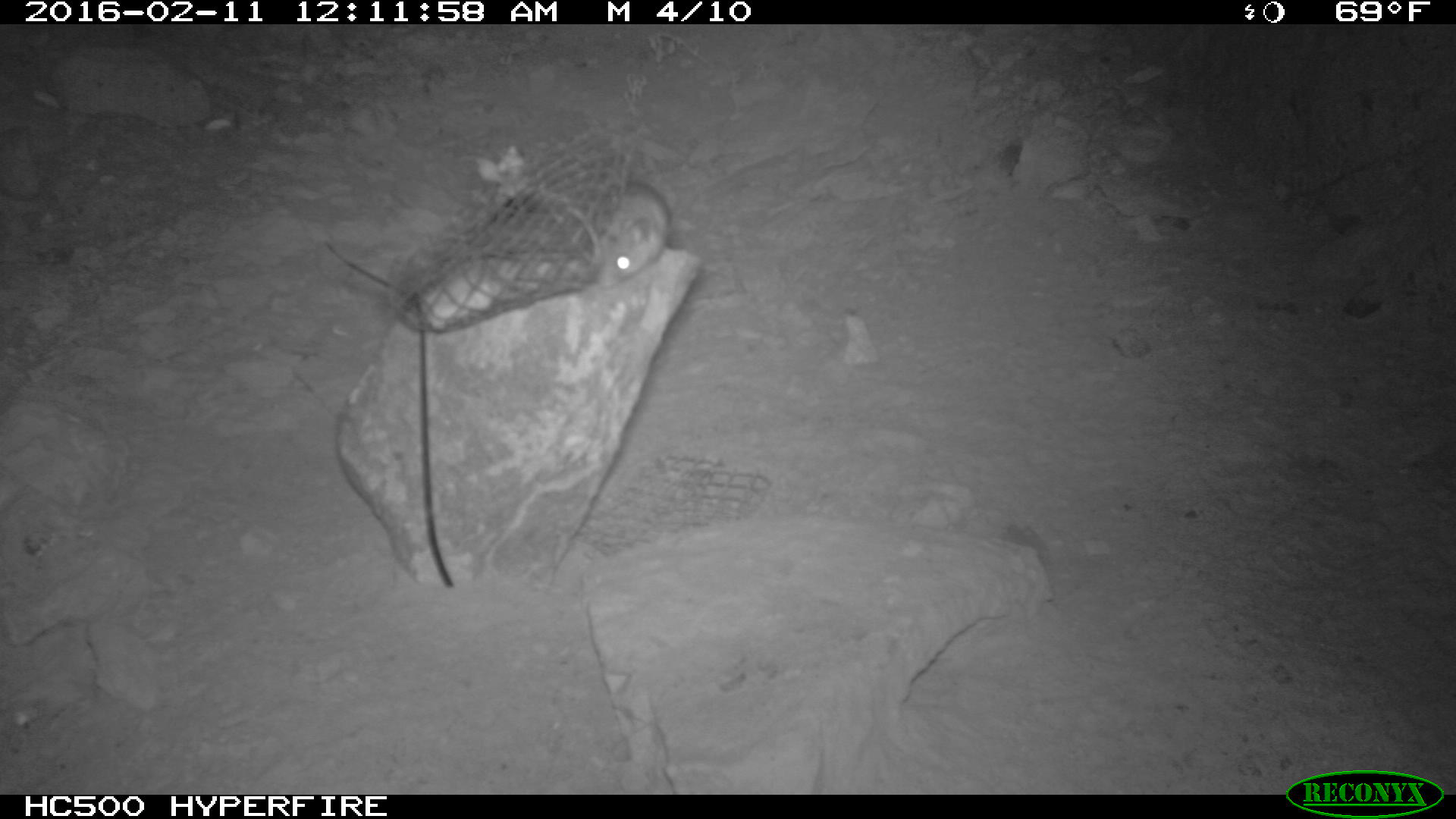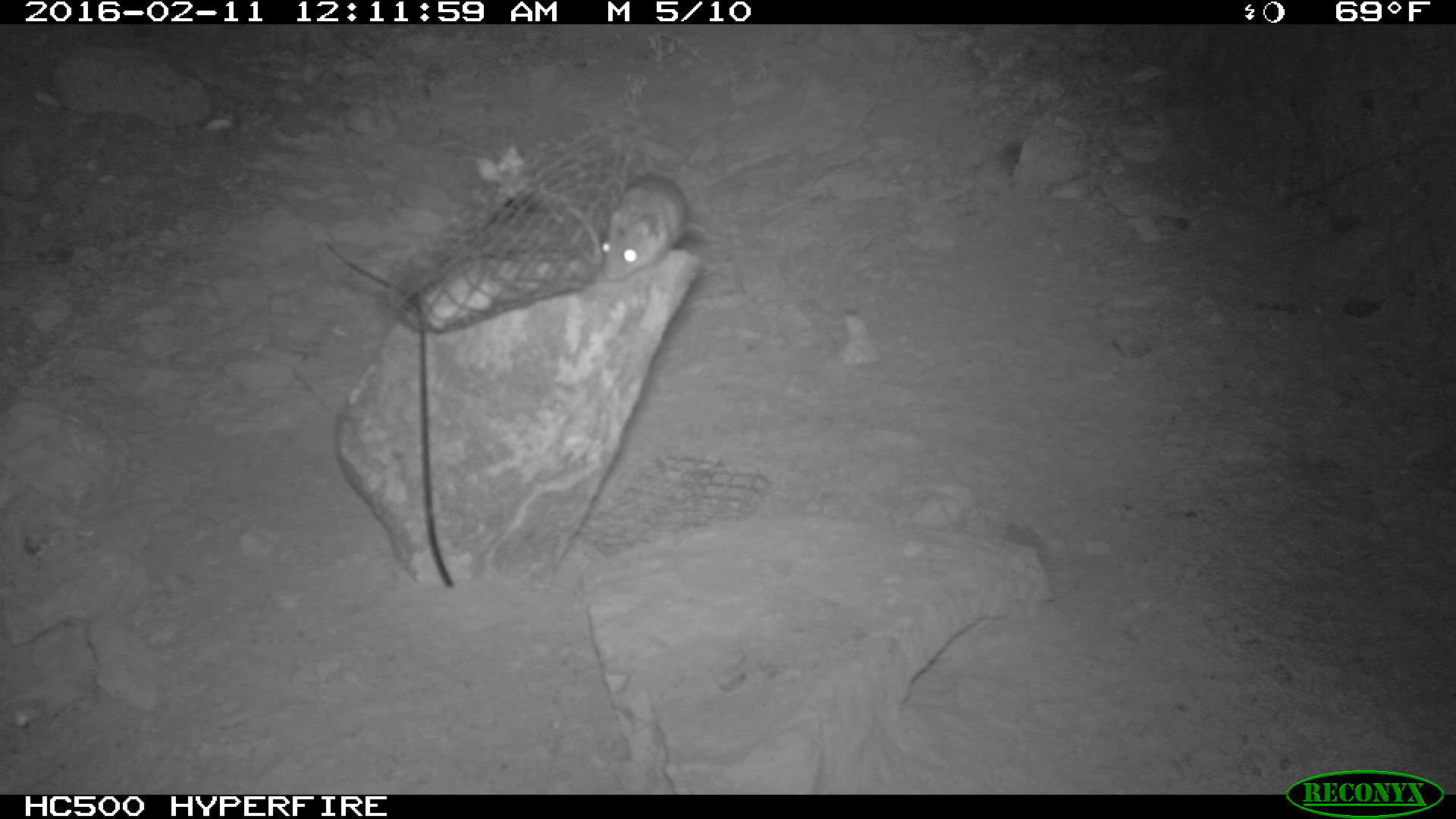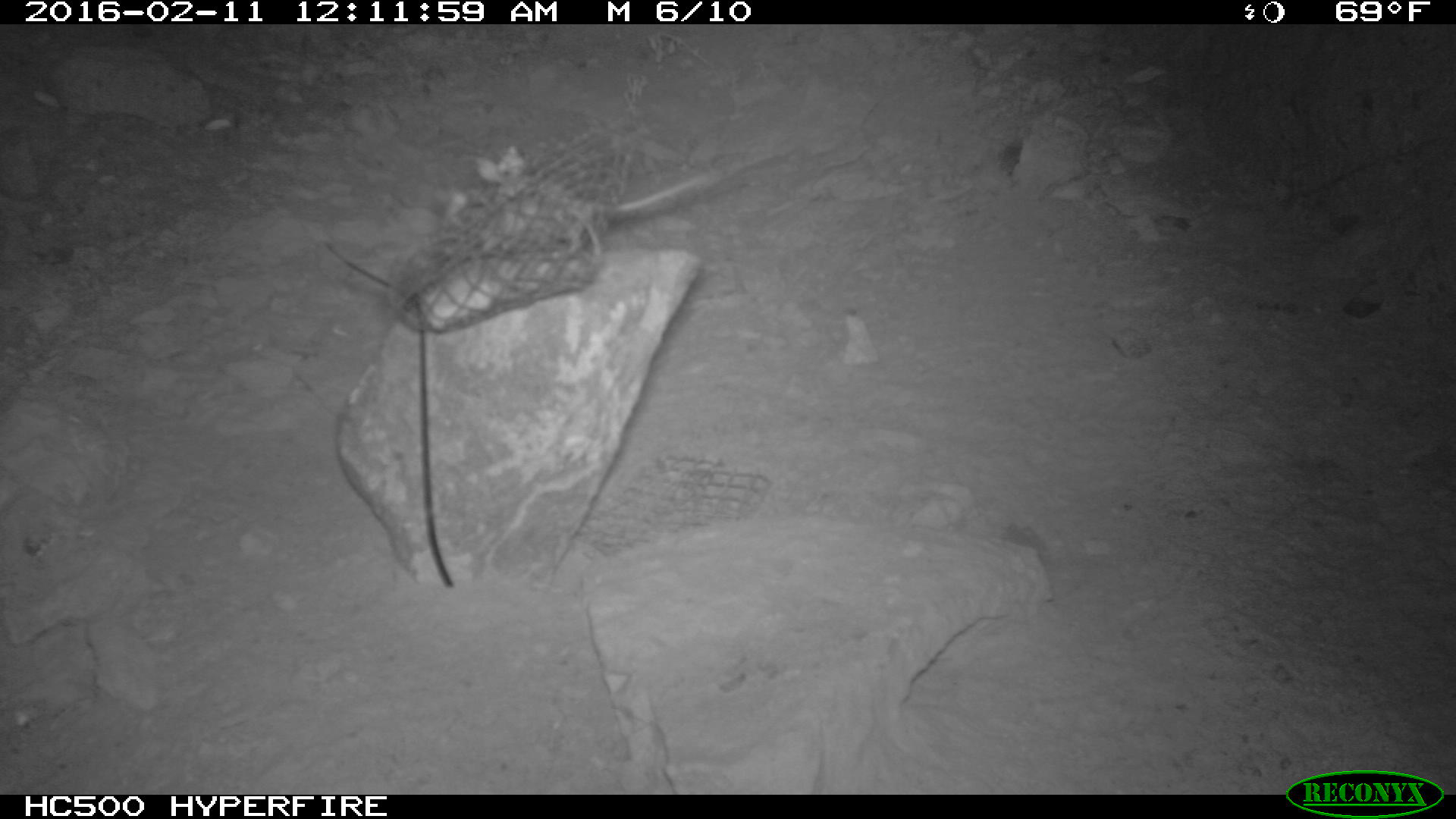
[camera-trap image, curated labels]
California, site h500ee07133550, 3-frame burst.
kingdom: Animalia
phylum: Chordata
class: Mammalia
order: Rodentia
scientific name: Rodentia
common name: rodent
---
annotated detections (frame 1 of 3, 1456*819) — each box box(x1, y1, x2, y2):
rodent: box(585, 180, 672, 287)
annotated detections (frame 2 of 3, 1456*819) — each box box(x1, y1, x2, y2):
rodent: box(597, 171, 711, 280)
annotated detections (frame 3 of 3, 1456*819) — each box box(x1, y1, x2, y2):
rodent: box(425, 149, 770, 257)